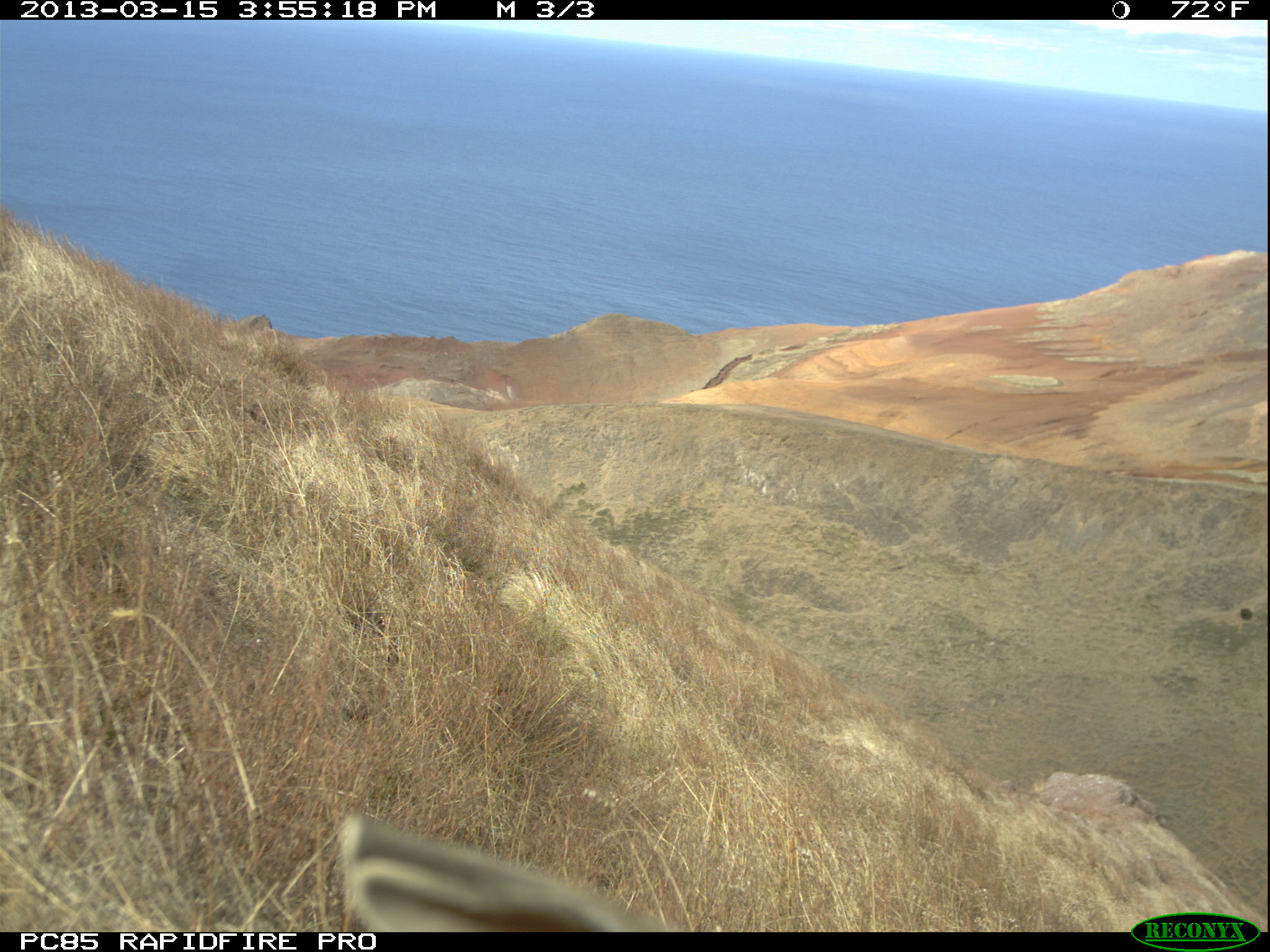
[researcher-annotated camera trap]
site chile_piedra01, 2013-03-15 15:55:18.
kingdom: Animalia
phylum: Chordata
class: Mammalia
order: Lagomorpha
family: Leporidae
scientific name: Leporidae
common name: rabbits and hares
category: rabbit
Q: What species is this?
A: Rabbit (rabbits and hares) (Leporidae).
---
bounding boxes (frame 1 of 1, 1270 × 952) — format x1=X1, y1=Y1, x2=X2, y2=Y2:
rabbit: x1=327, y1=810, x2=670, y2=934